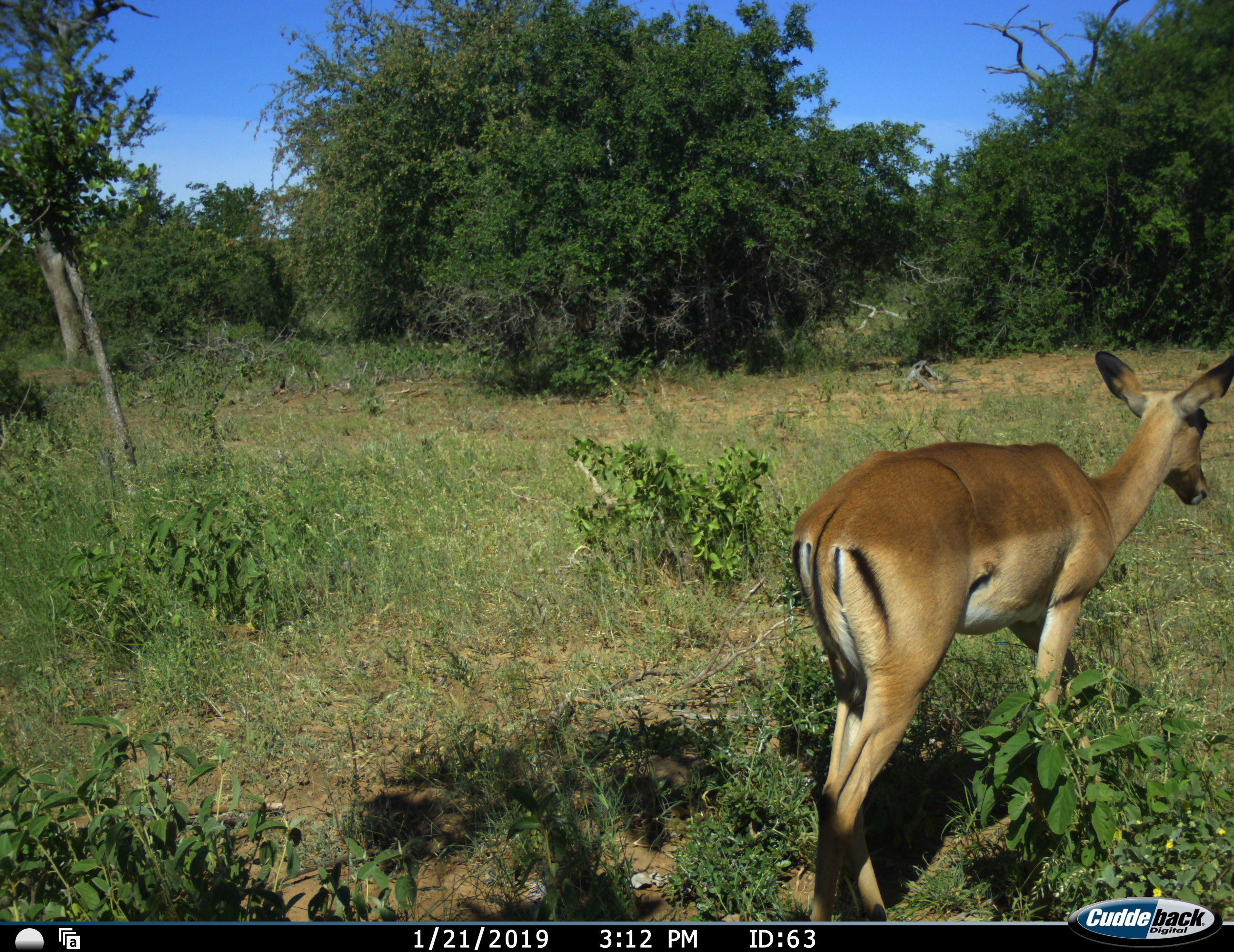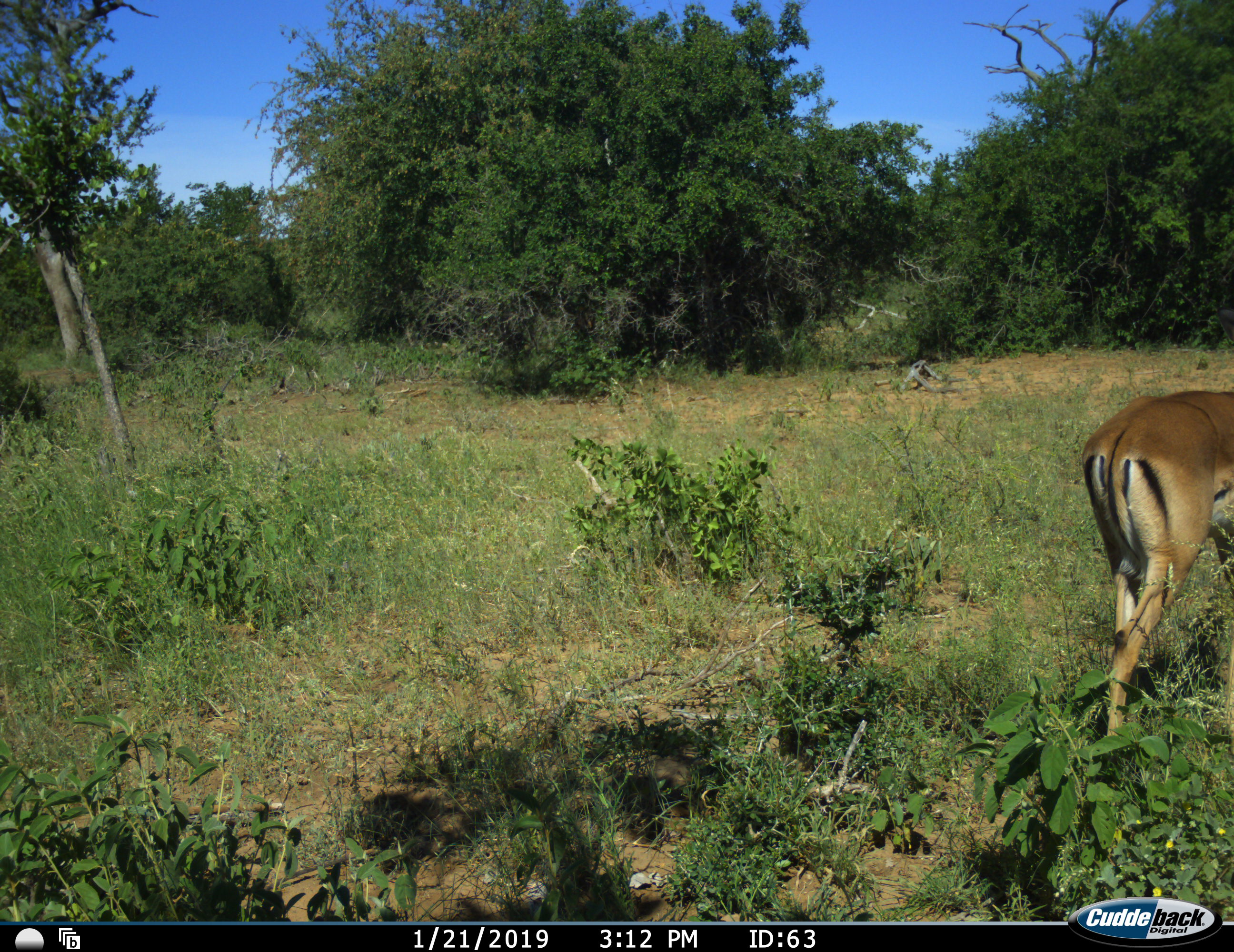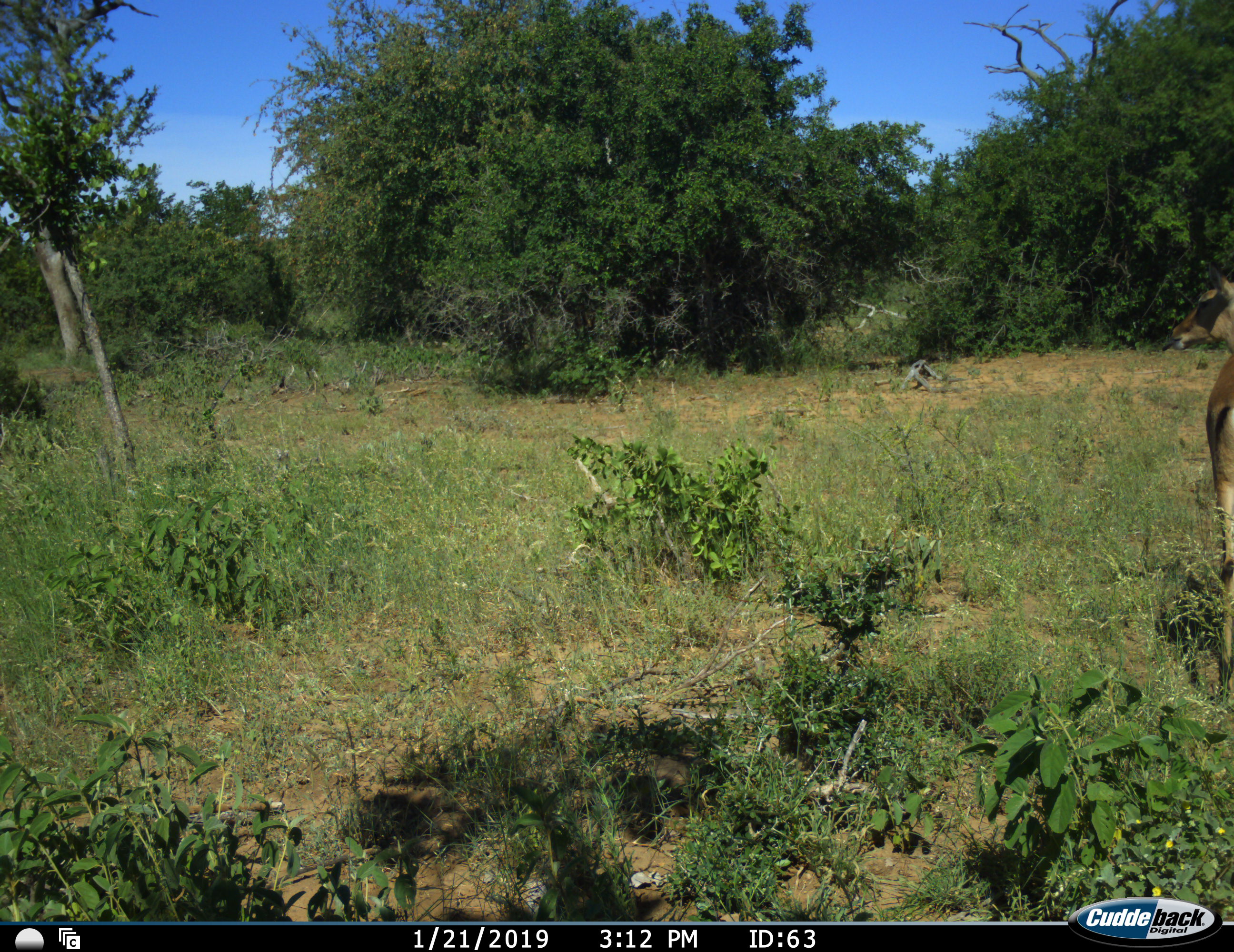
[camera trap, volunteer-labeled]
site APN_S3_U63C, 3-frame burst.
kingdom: Animalia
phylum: Chordata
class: Mammalia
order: Artiodactyla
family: Bovidae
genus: Aepyceros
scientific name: Aepyceros melampus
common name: impala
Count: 1.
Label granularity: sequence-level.